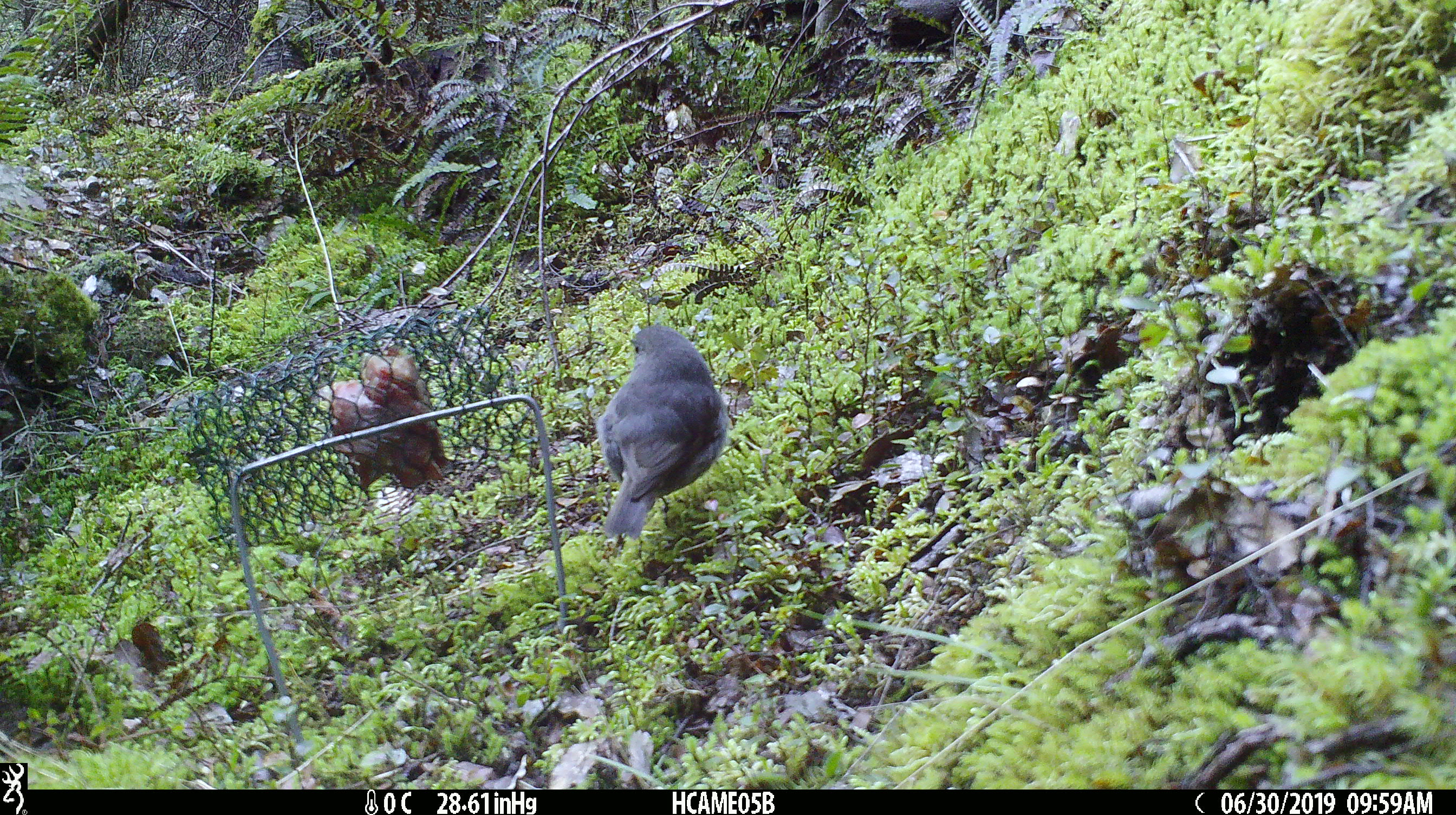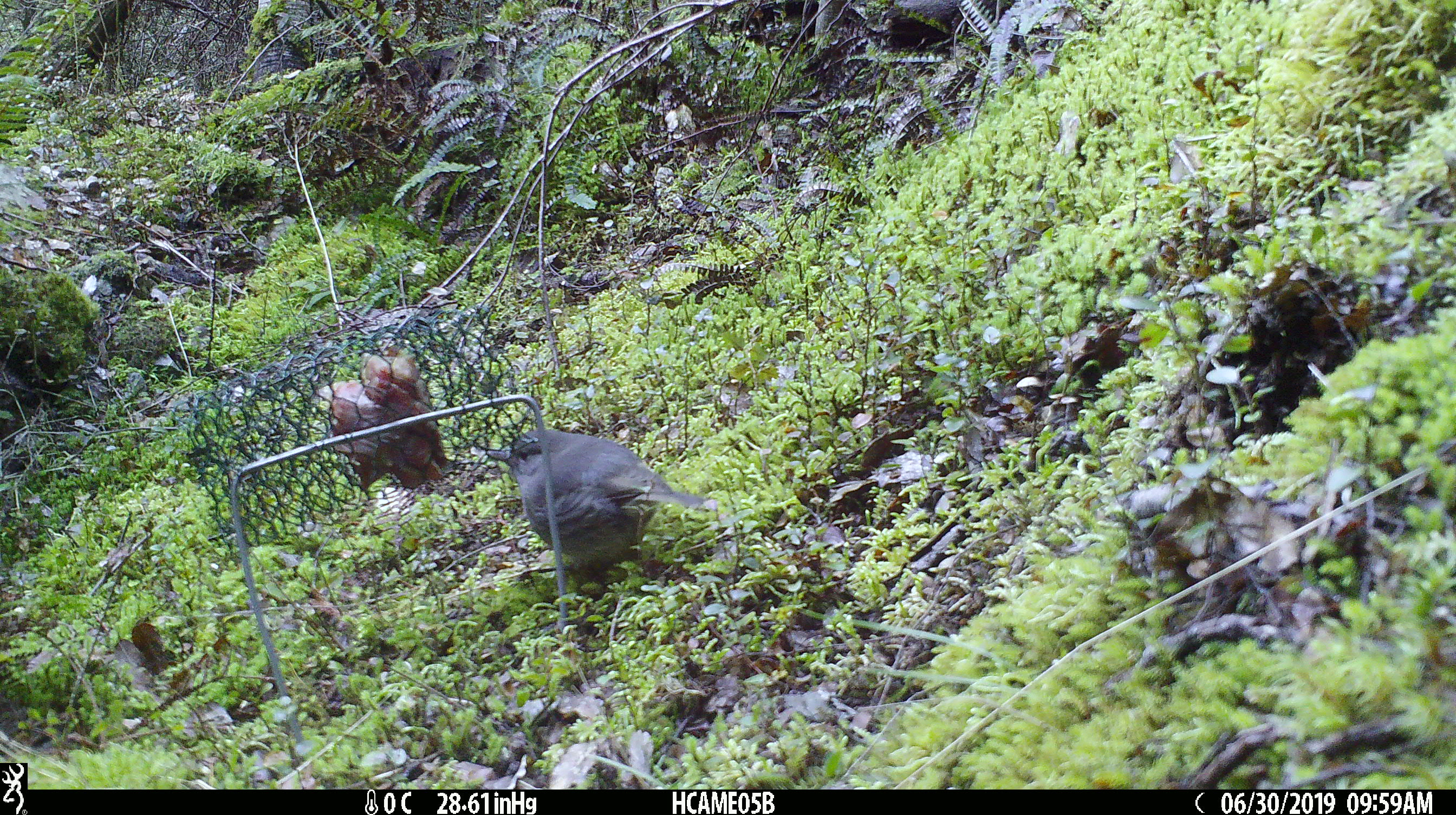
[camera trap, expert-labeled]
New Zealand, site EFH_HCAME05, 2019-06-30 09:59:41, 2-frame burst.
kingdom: Animalia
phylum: Chordata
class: Aves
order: Passeriformes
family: Petroicidae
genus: Petroica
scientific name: Petroica australis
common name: new zealand robin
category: robin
Robin (new zealand robin) (Petroica australis).